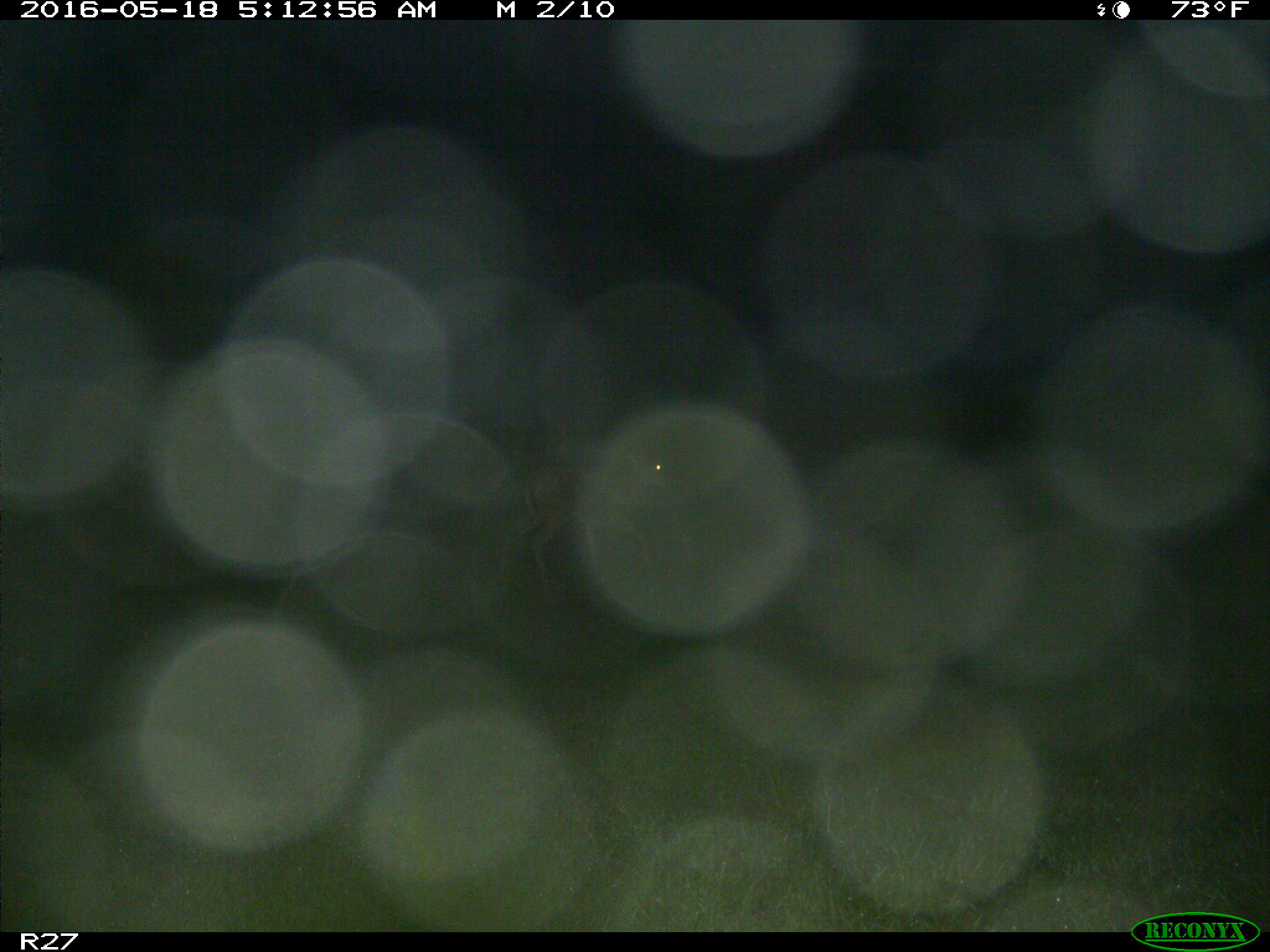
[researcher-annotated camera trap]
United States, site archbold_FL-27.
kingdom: Animalia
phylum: Chordata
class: Mammalia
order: Artiodactyla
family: Cervidae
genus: Odocoileus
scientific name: Odocoileus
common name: deer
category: unidentified deer